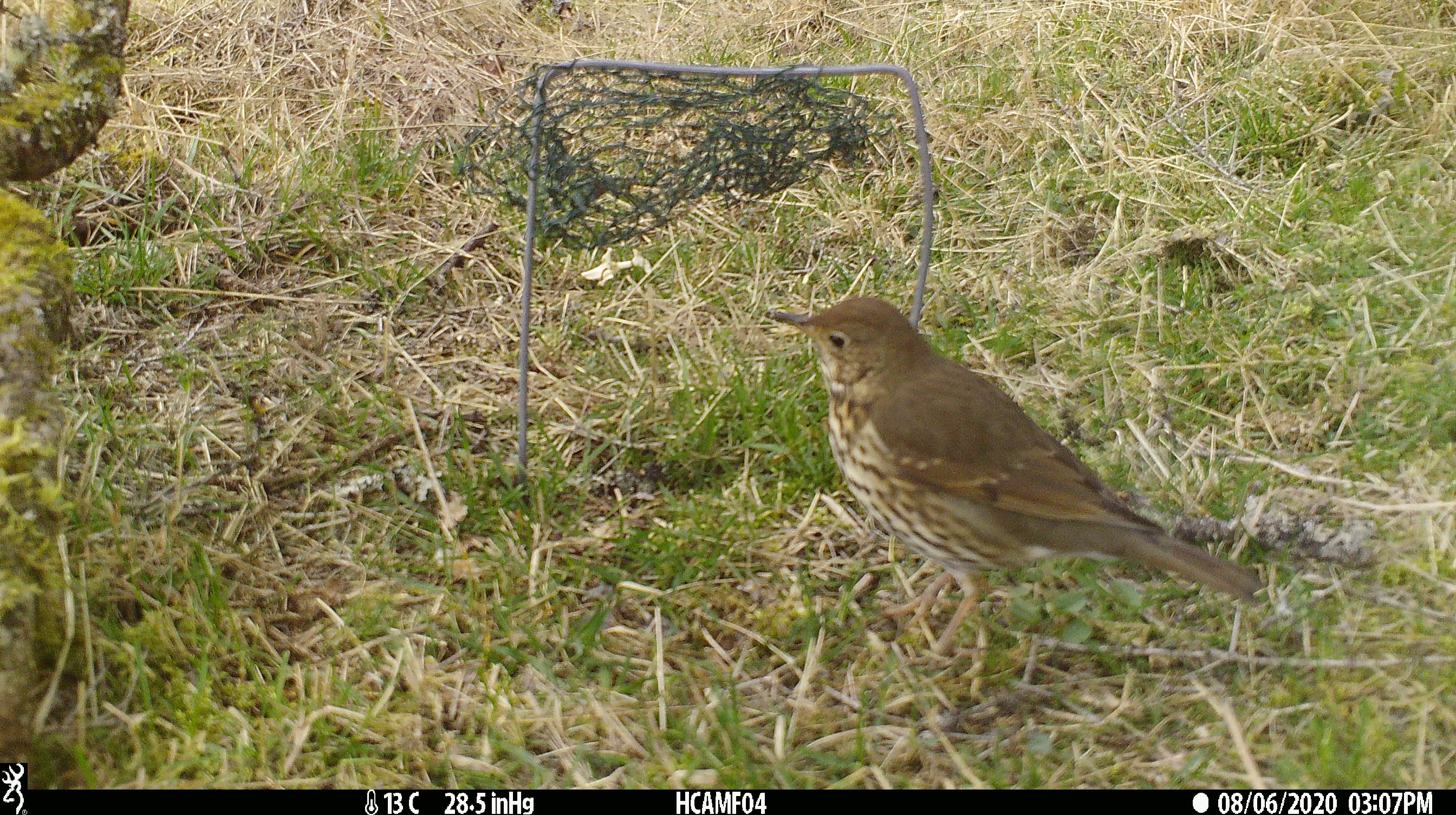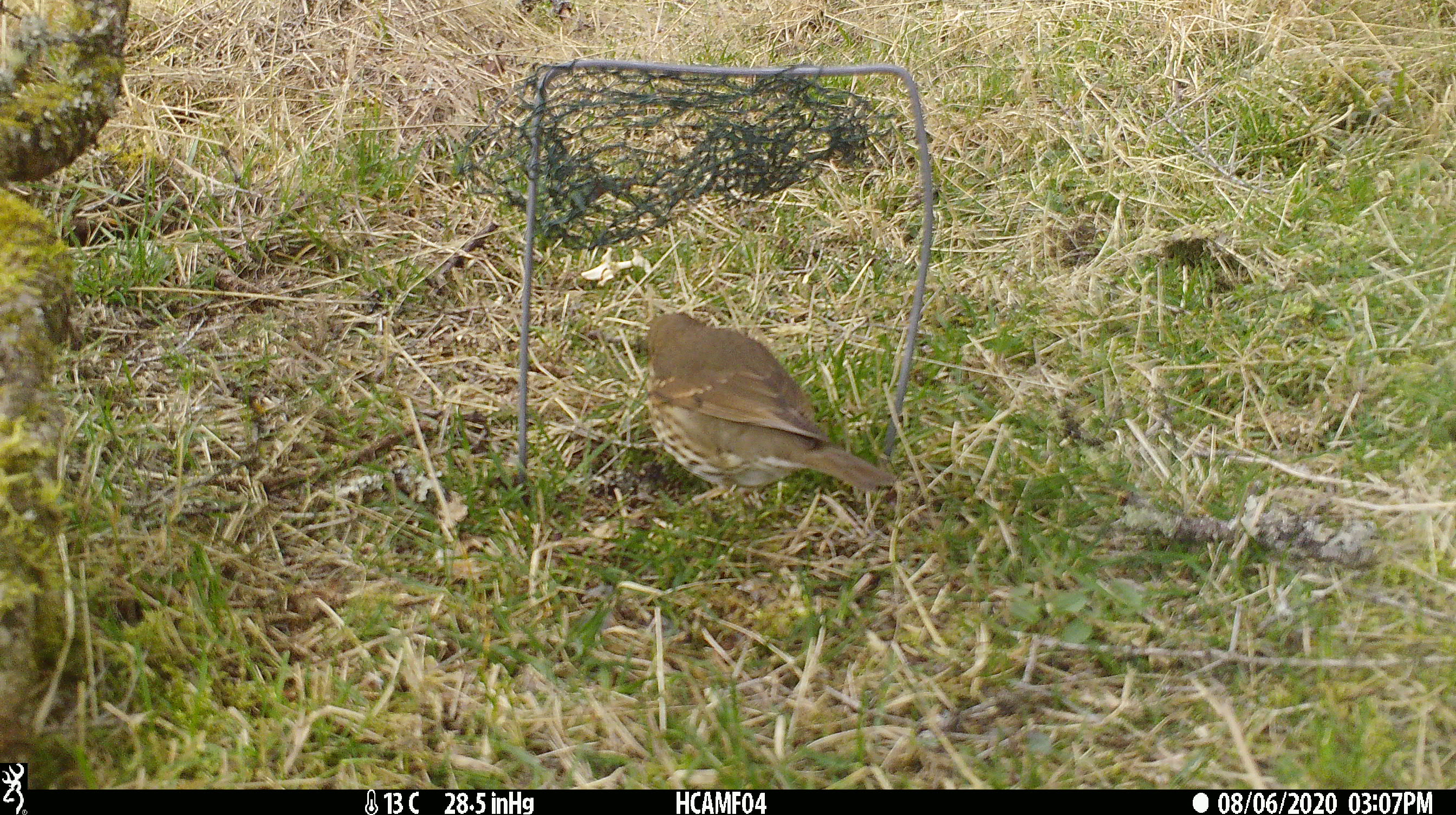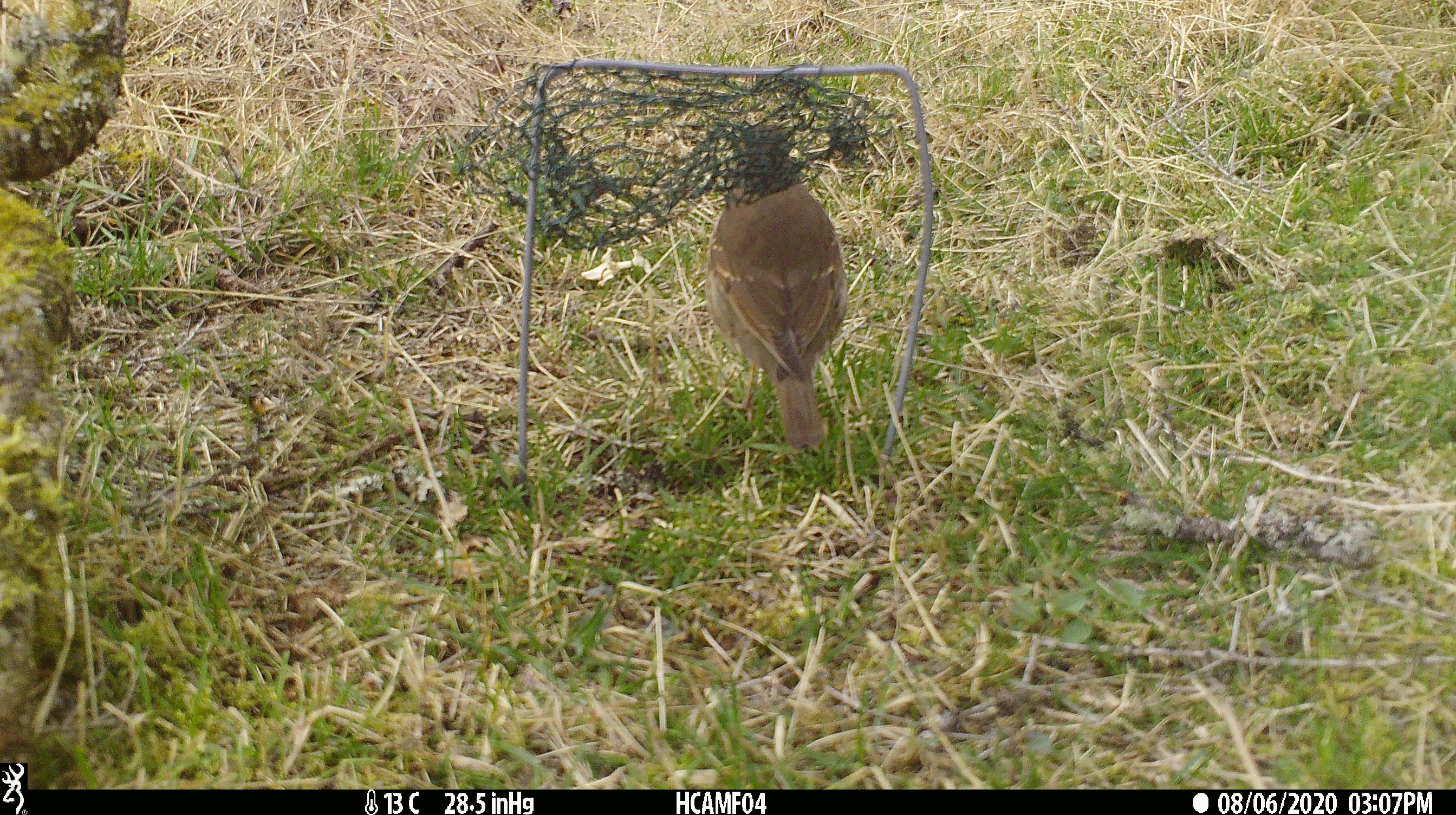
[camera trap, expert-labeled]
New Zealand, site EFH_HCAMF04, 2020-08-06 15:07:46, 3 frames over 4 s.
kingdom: Animalia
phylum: Chordata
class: Aves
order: Passeriformes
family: Turdidae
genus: Turdus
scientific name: Turdus philomelos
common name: song thrush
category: thrush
Thrush (song thrush) (Turdus philomelos).